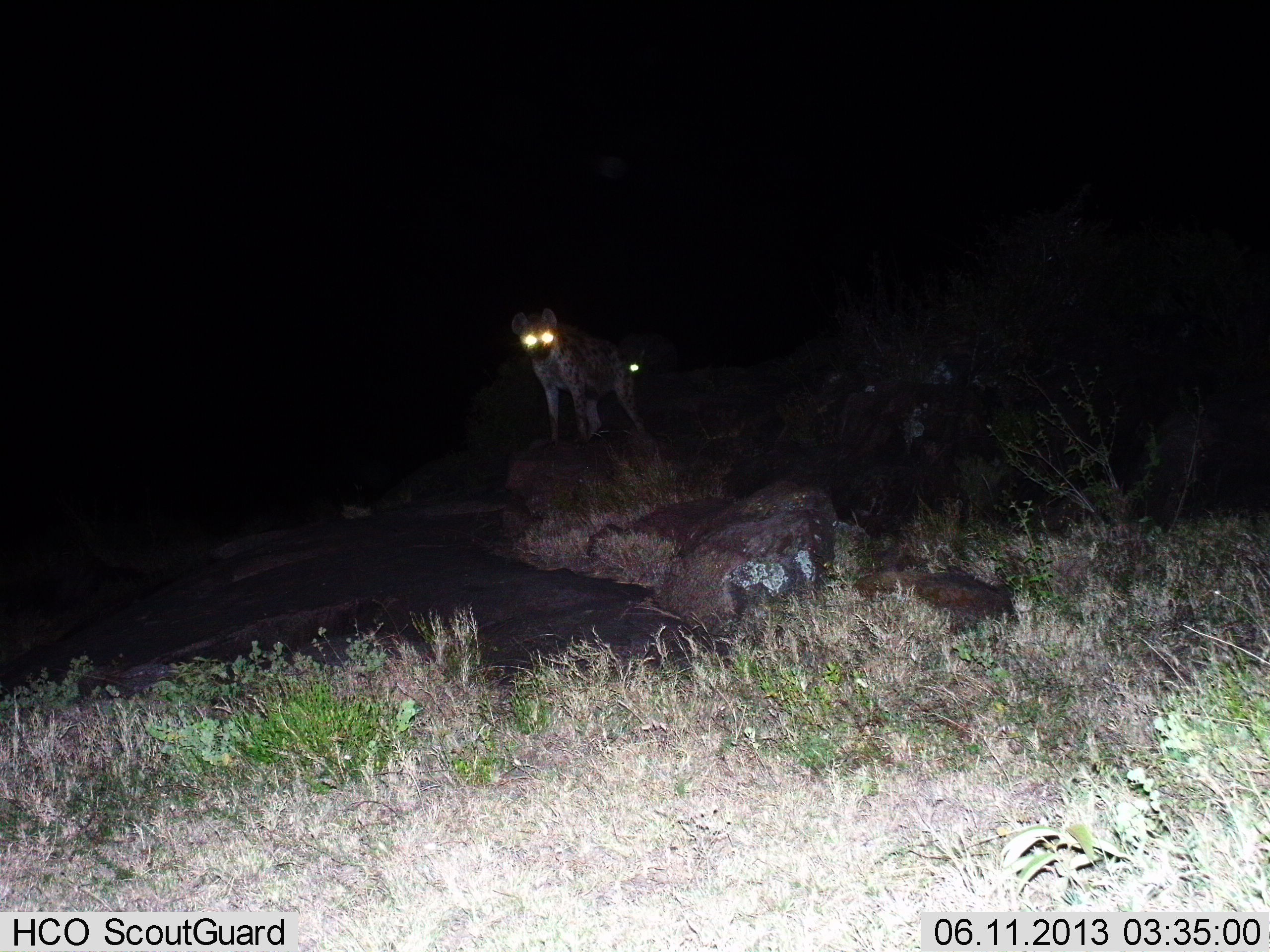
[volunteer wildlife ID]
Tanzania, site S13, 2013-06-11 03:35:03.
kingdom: Animalia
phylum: Chordata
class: Mammalia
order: Carnivora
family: Hyaenidae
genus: Crocuta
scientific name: Crocuta crocuta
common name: spotted hyena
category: hyenaspotted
Hyenaspotted (spotted hyena) (Crocuta crocuta), count 2. Behavior (volunteer vote fractions): standing 96%, resting 4%, moving 4%, interacting 0%. Young present (vote fraction): 0%. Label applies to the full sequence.